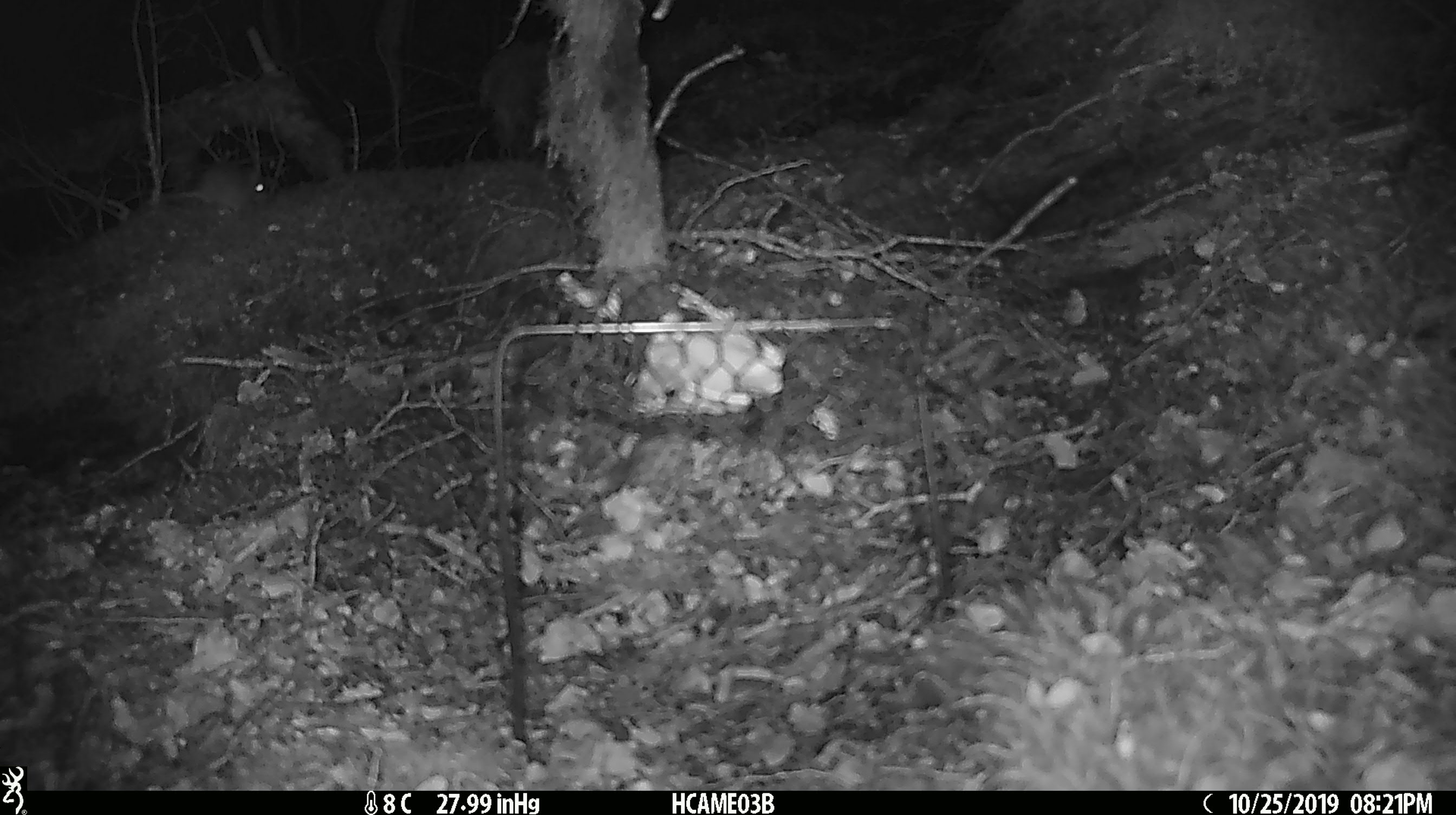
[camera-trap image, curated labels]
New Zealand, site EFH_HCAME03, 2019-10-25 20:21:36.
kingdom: Animalia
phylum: Chordata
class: Mammalia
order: Rodentia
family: Muridae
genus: Mus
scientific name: Mus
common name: mouse